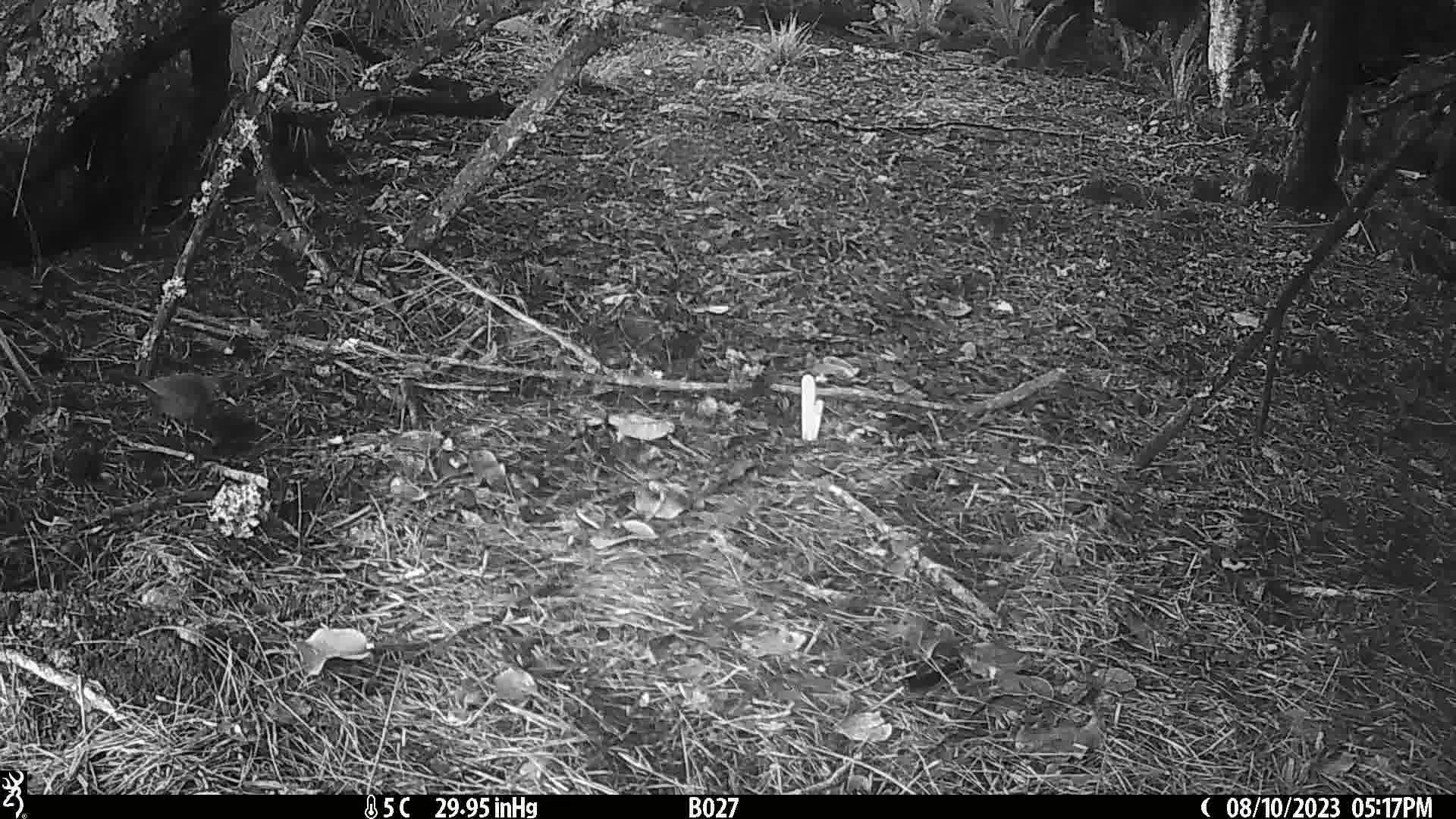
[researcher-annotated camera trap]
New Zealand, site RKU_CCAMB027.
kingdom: Animalia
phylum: Chordata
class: Aves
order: Passeriformes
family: Turdidae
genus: Turdus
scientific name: Turdus merula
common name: eurasian blackbird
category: blackbird